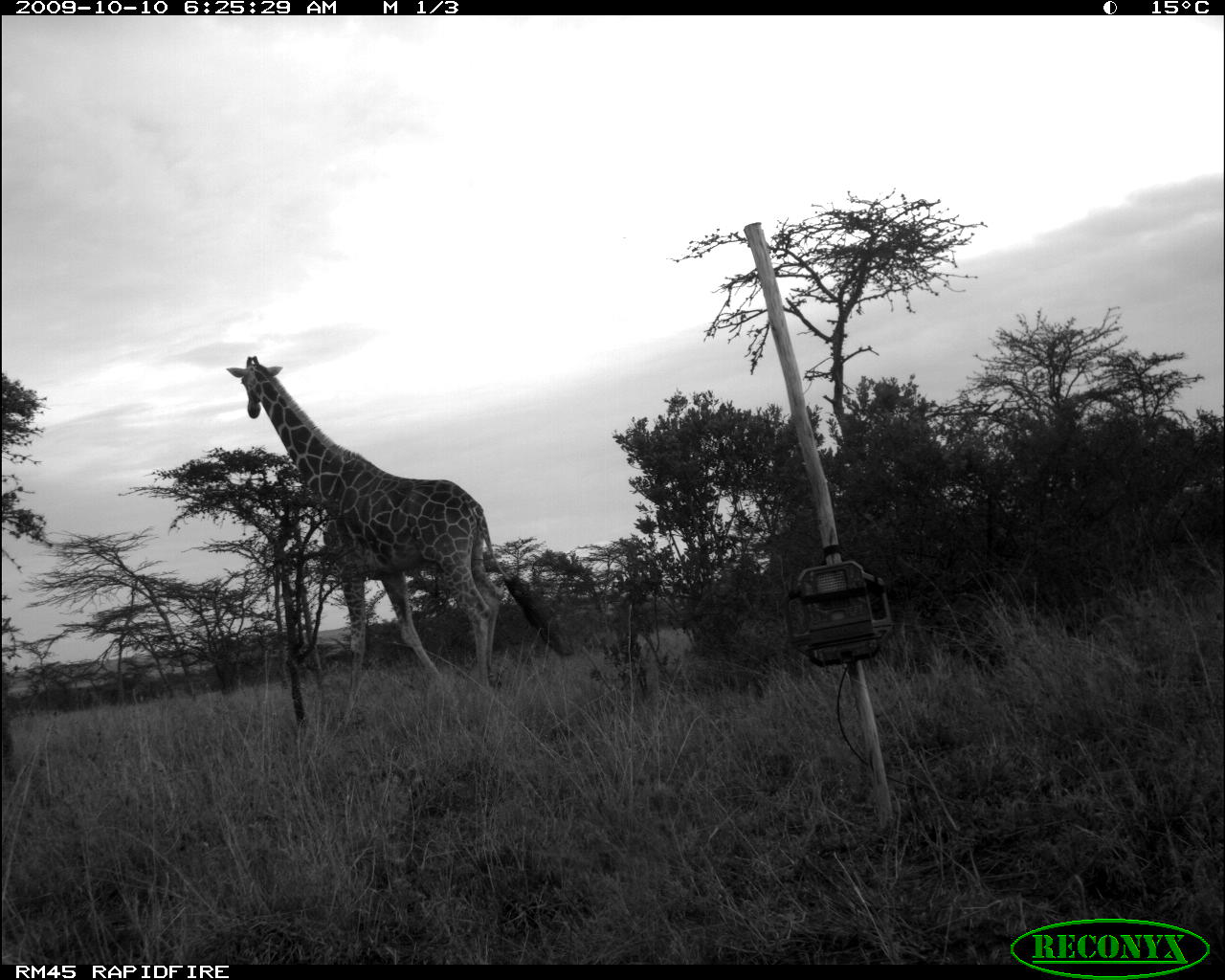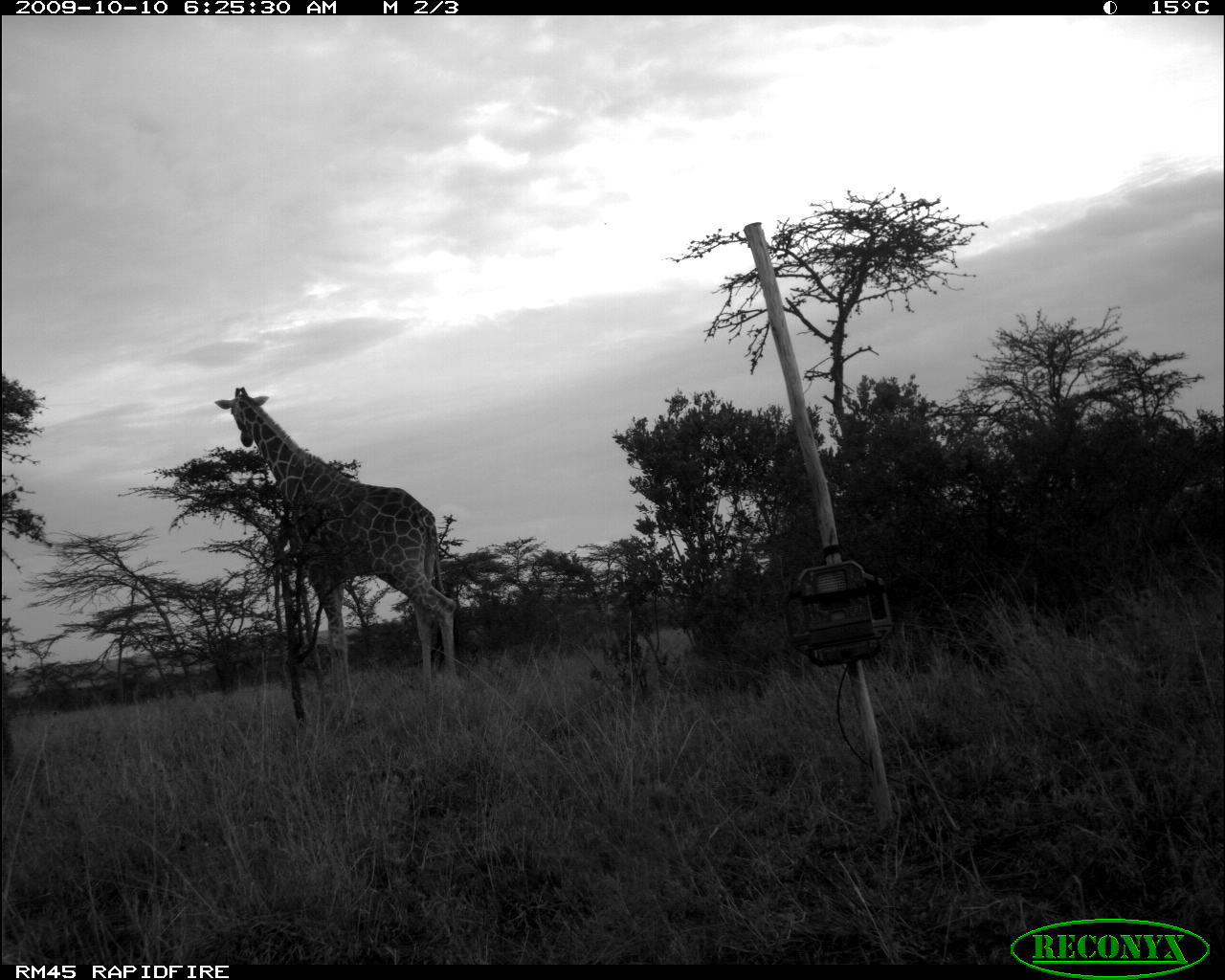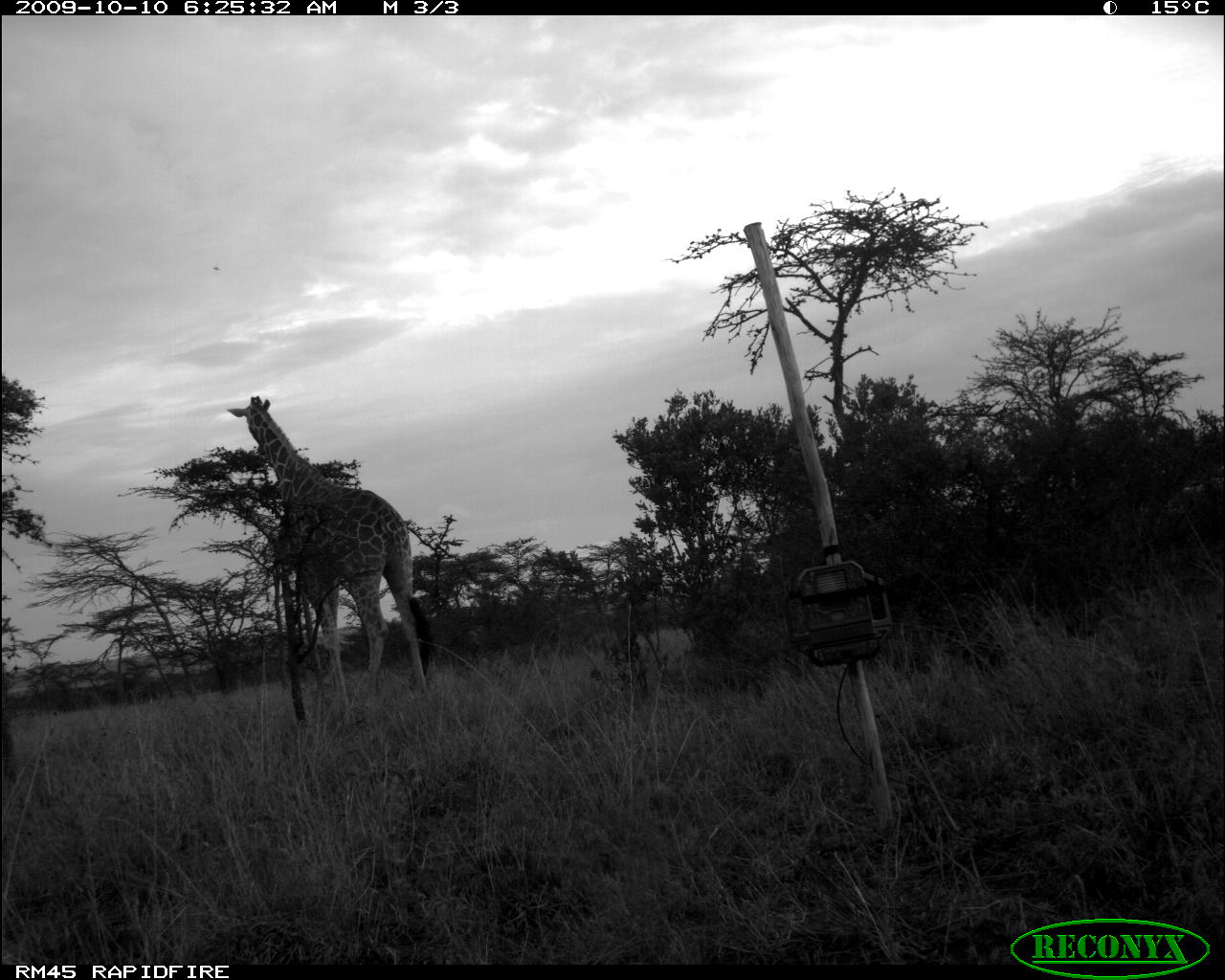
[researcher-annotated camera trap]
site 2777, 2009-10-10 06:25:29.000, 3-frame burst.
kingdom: Animalia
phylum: Chordata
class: Mammalia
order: Artiodactyla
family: Giraffidae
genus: Giraffa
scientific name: Giraffa camelopardalis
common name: giraffe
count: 1